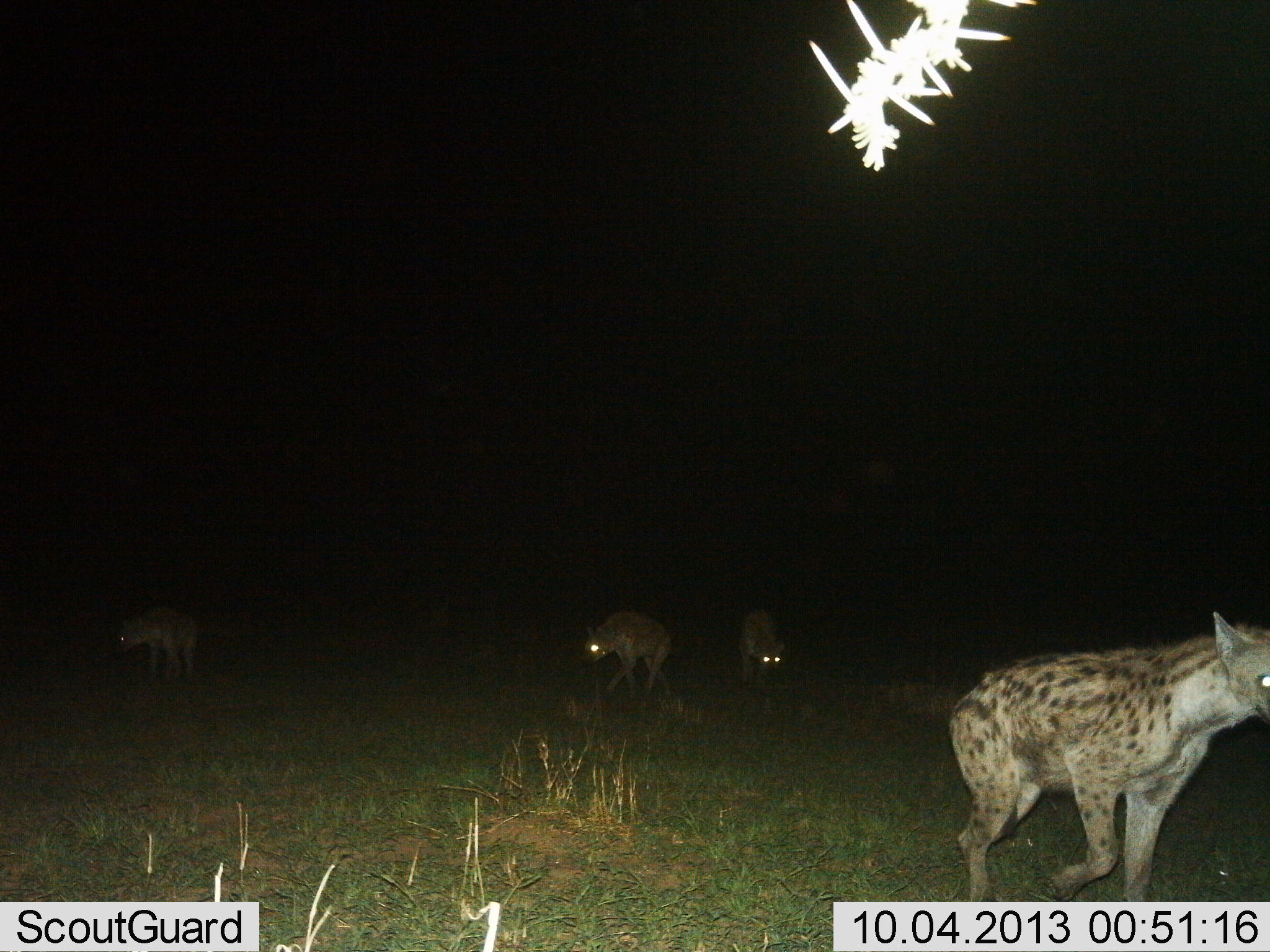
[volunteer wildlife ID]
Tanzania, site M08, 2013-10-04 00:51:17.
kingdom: Animalia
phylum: Chordata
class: Mammalia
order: Carnivora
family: Hyaenidae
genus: Crocuta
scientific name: Crocuta crocuta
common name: spotted hyena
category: hyenaspotted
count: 4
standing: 20%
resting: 0%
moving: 100%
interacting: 10%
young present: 0%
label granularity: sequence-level